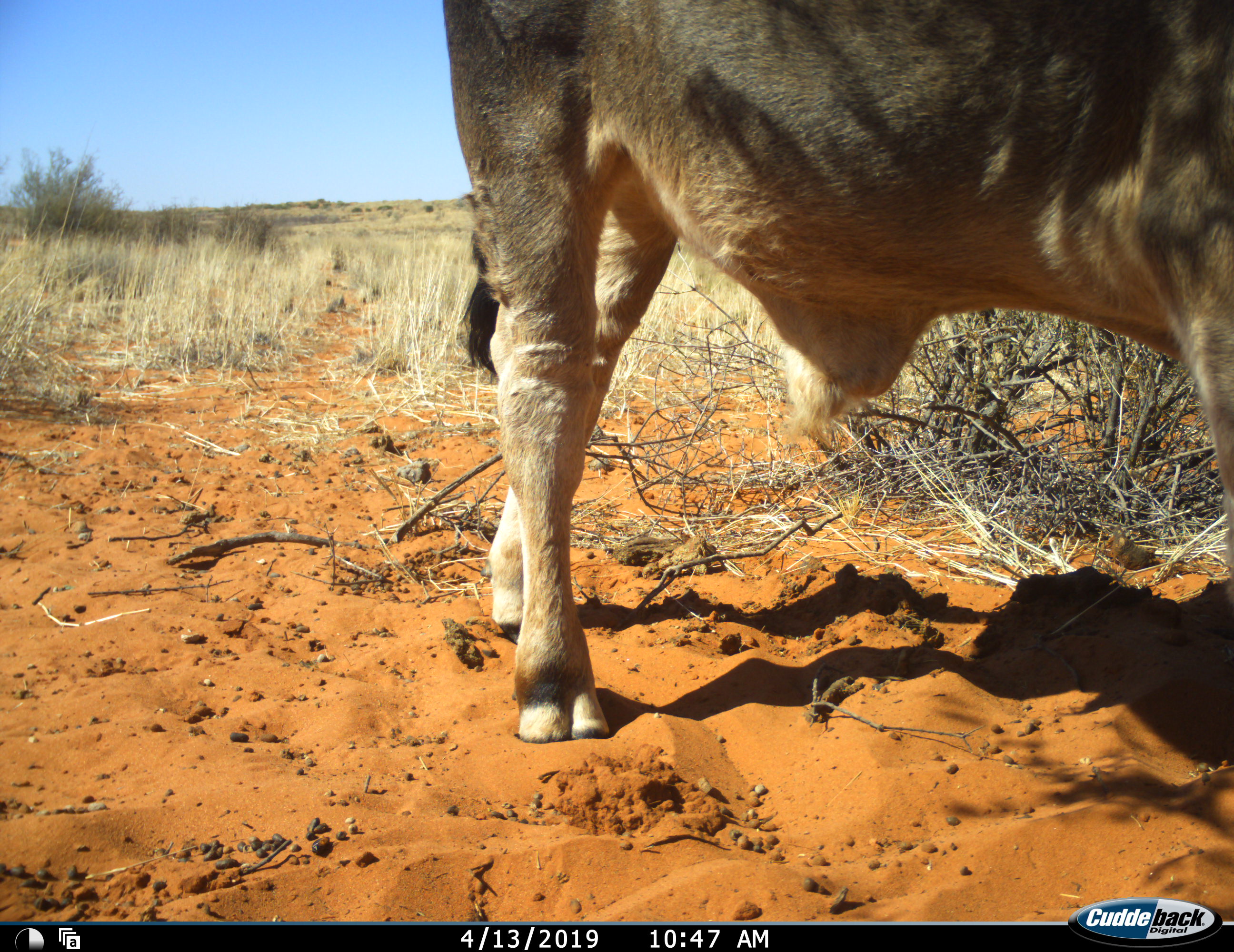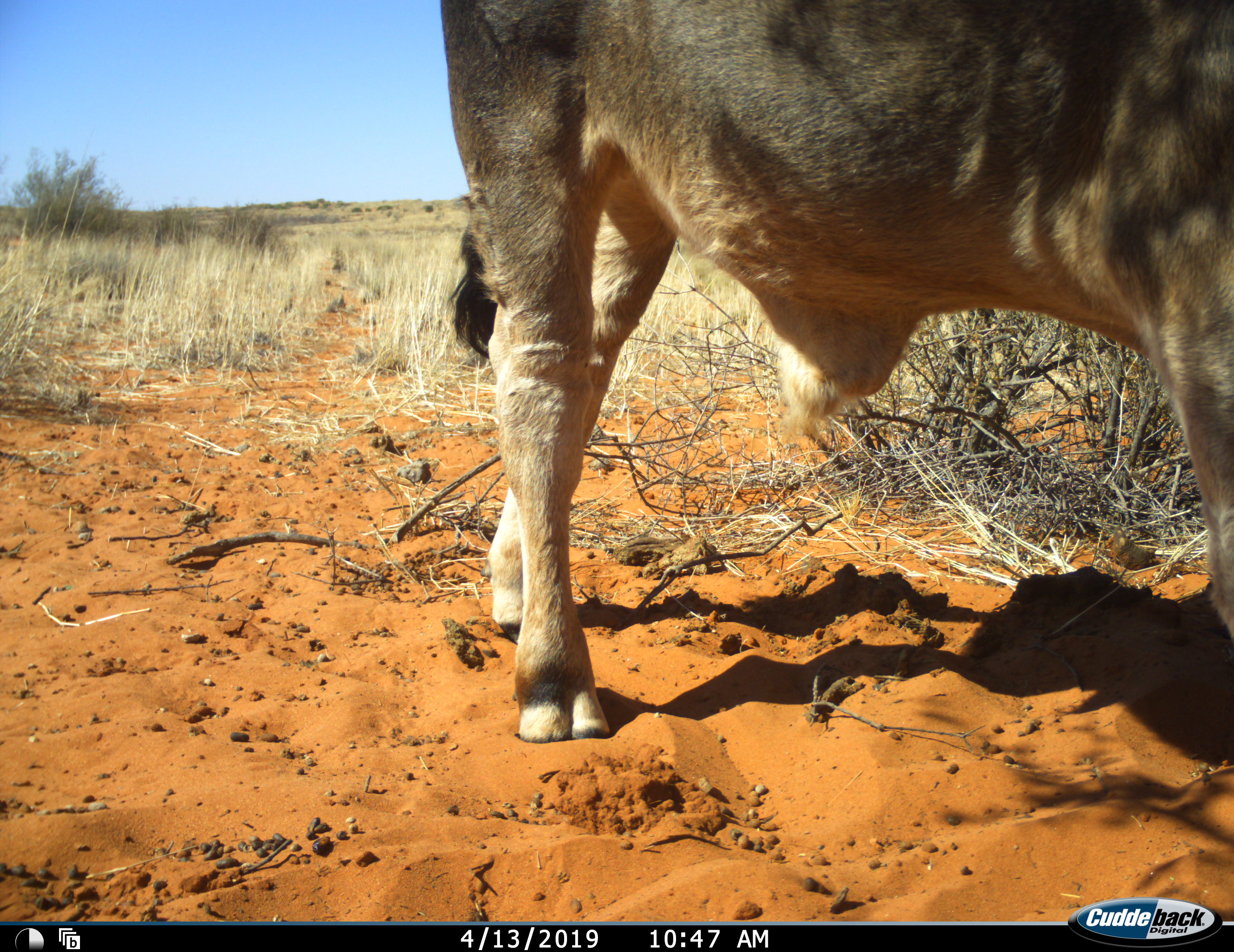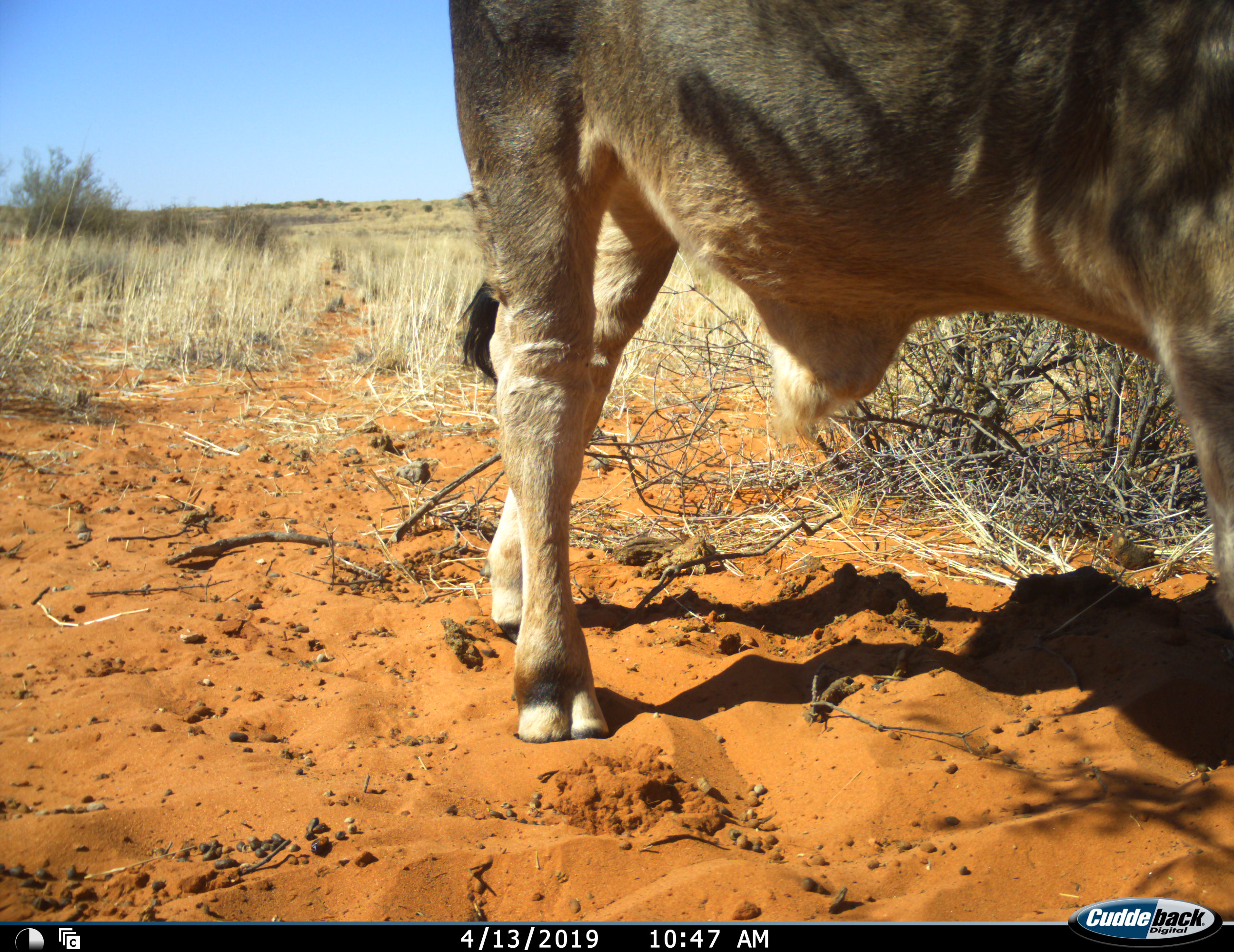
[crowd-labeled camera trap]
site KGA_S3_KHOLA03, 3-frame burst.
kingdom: Animalia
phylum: Chordata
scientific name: Vertebrata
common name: domestic animal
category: domesticanimal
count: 1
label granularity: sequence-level